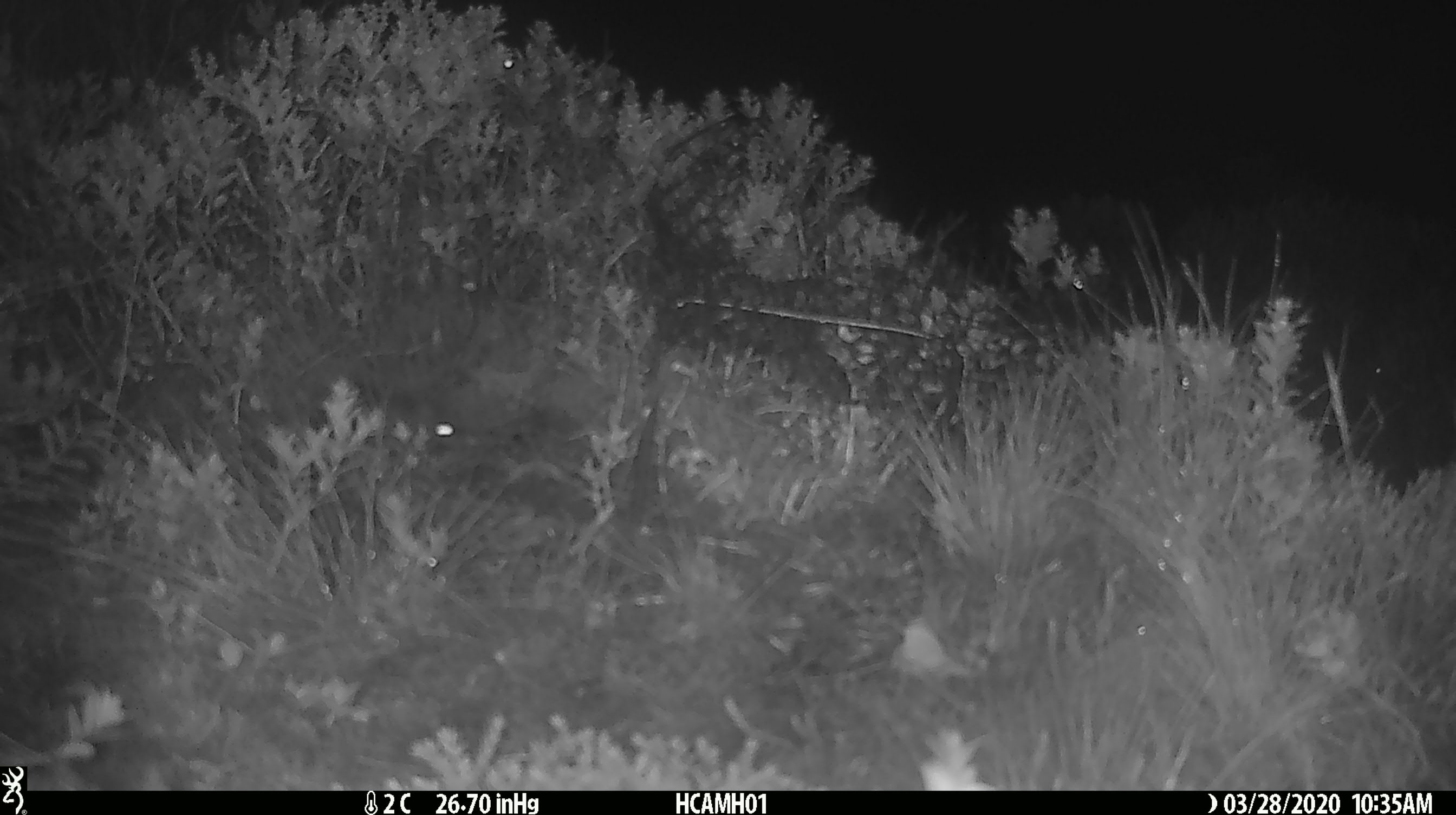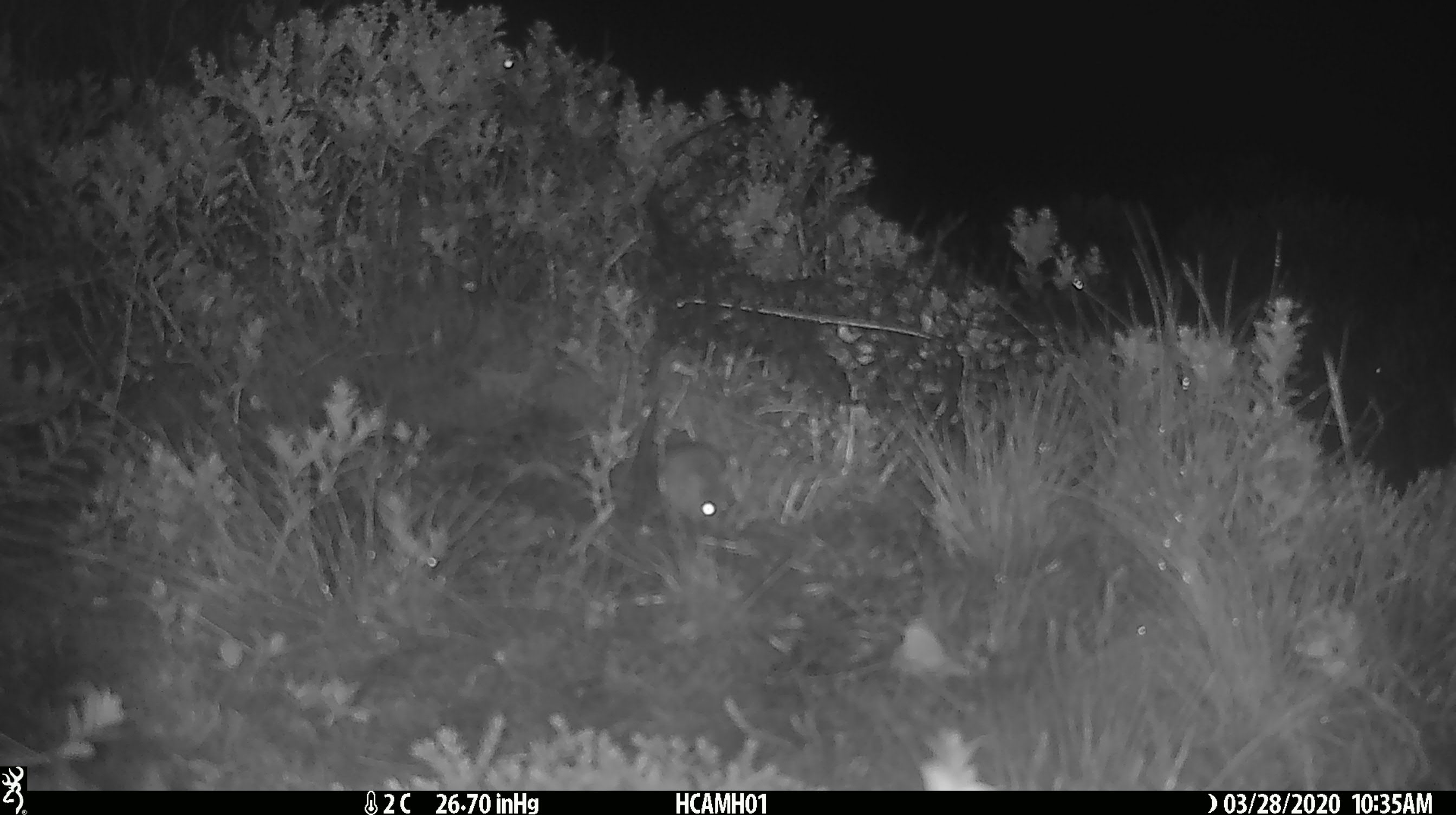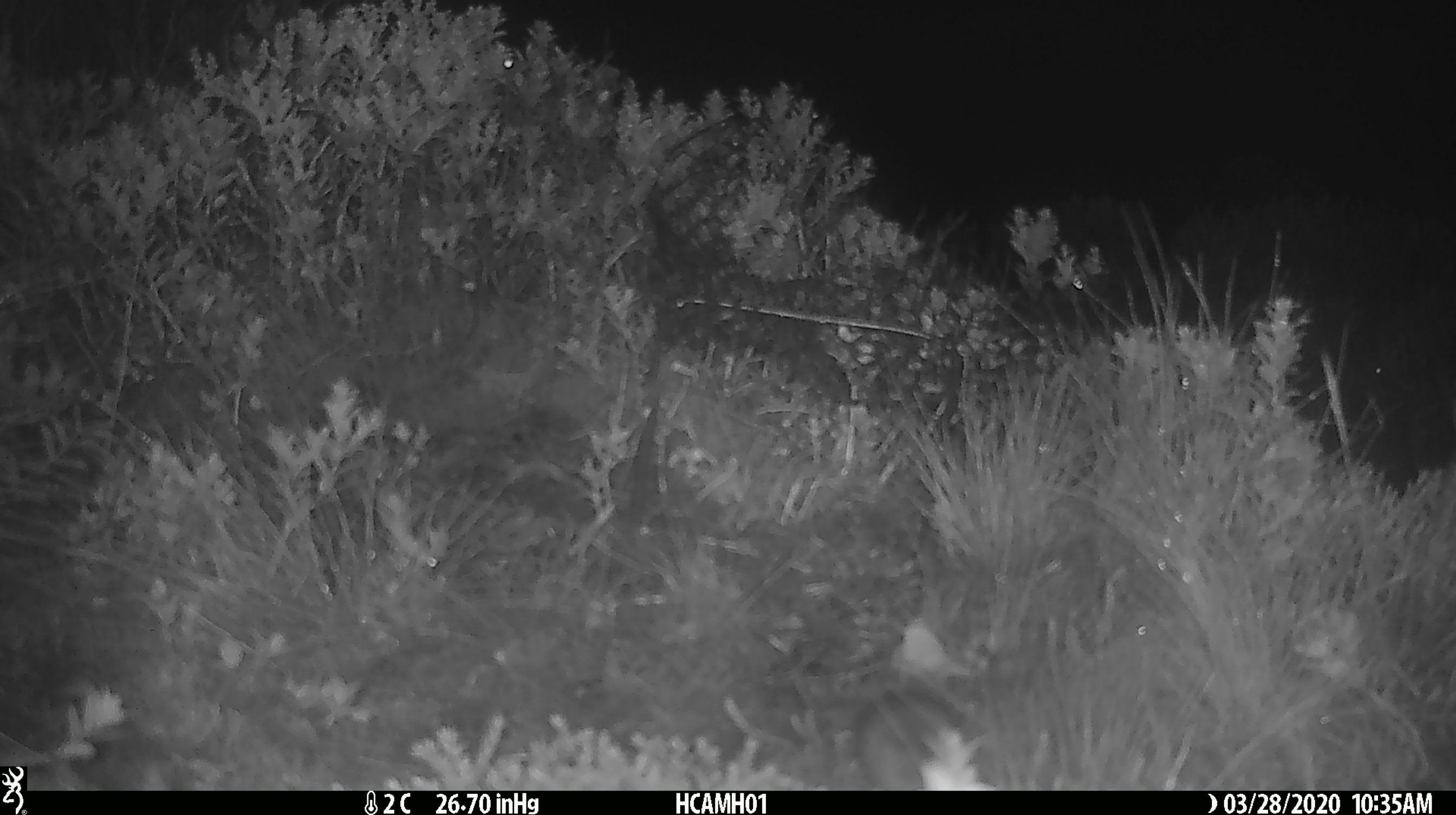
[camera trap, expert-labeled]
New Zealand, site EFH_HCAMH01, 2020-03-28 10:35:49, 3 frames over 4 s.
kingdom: Animalia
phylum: Chordata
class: Mammalia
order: Rodentia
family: Muridae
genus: Mus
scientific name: Mus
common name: mouse